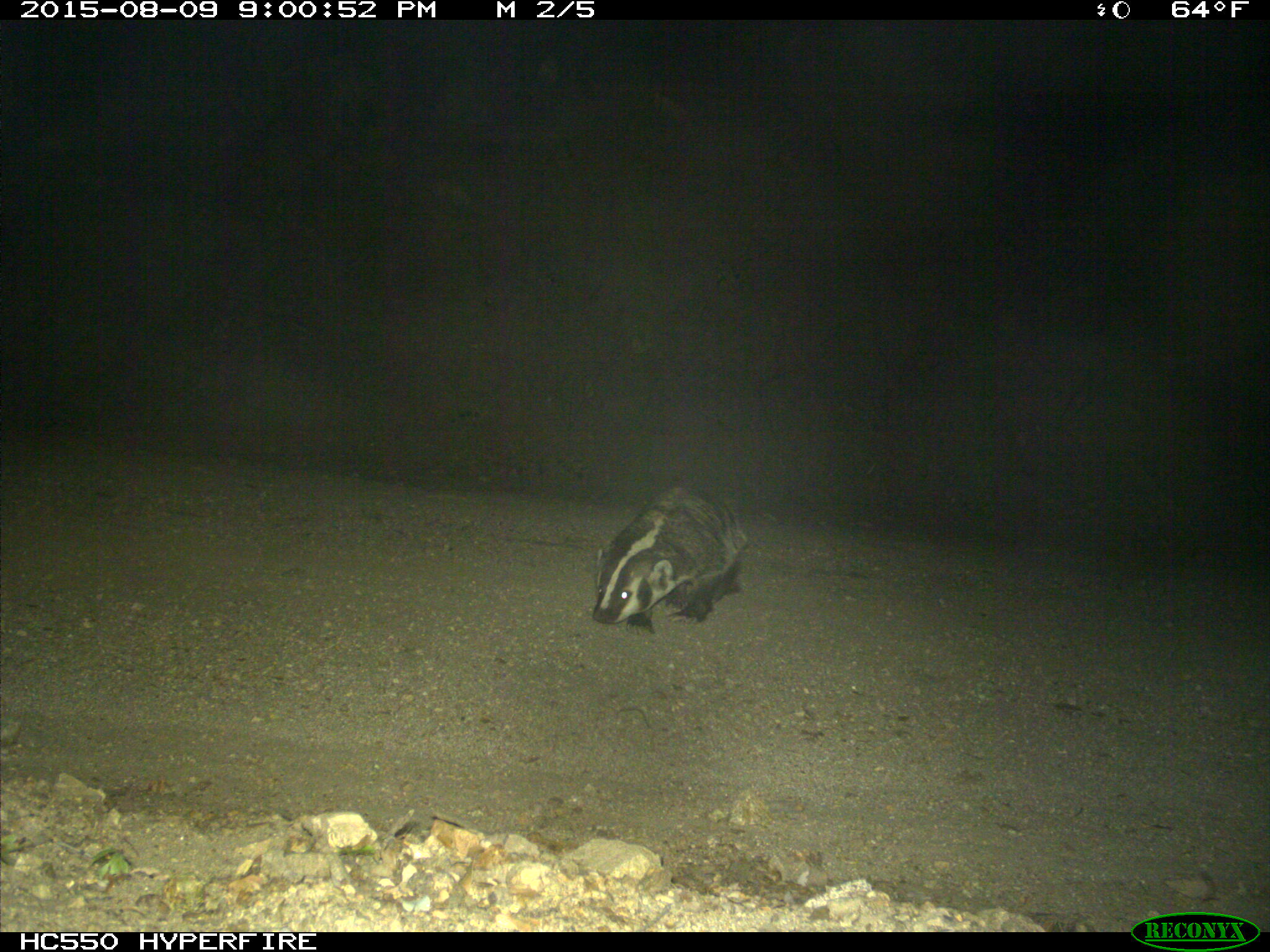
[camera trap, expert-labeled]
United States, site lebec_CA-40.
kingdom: Animalia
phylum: Chordata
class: Mammalia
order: Carnivora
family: Mustelidae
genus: Meles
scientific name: Meles meles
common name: european badger